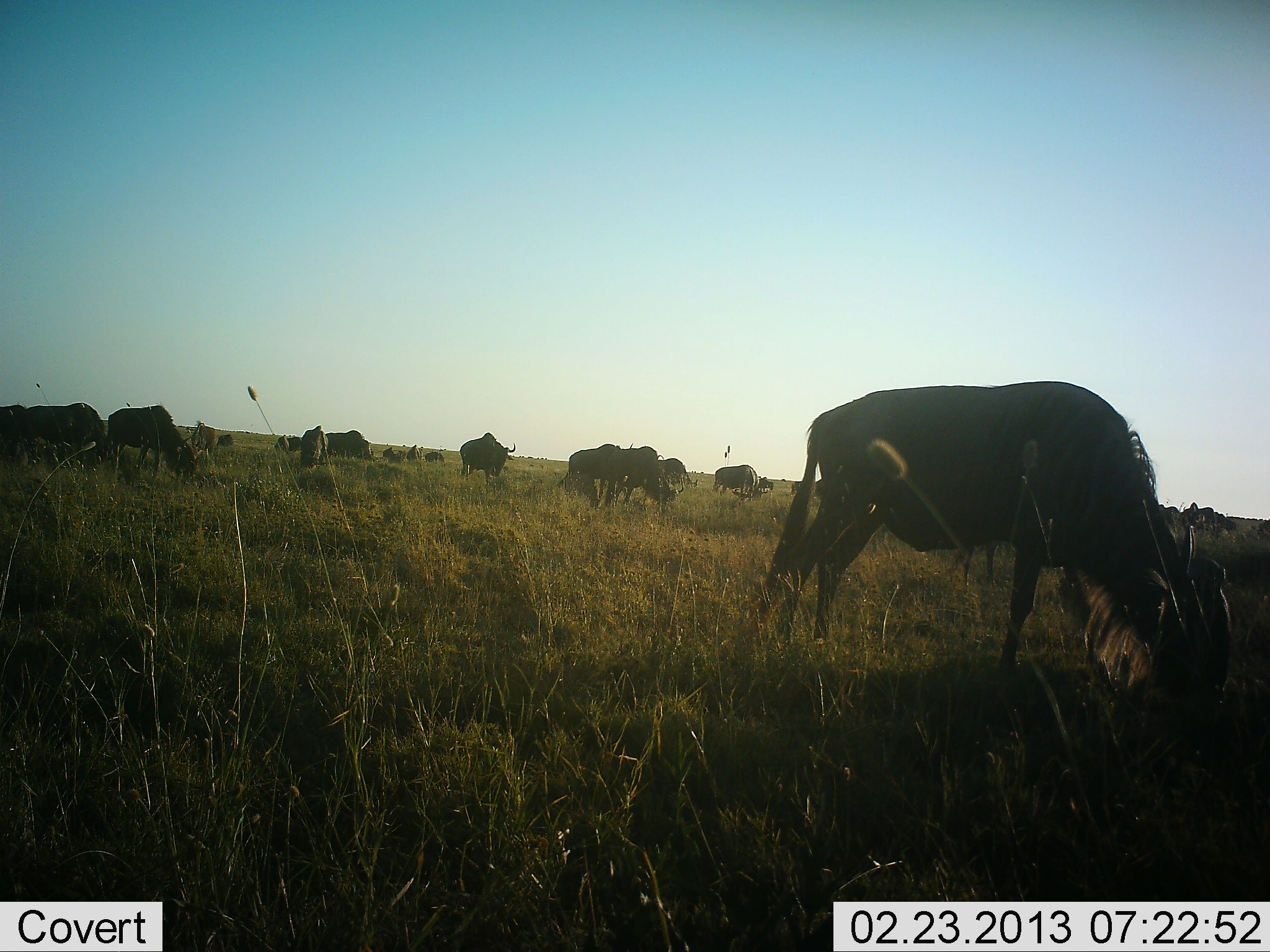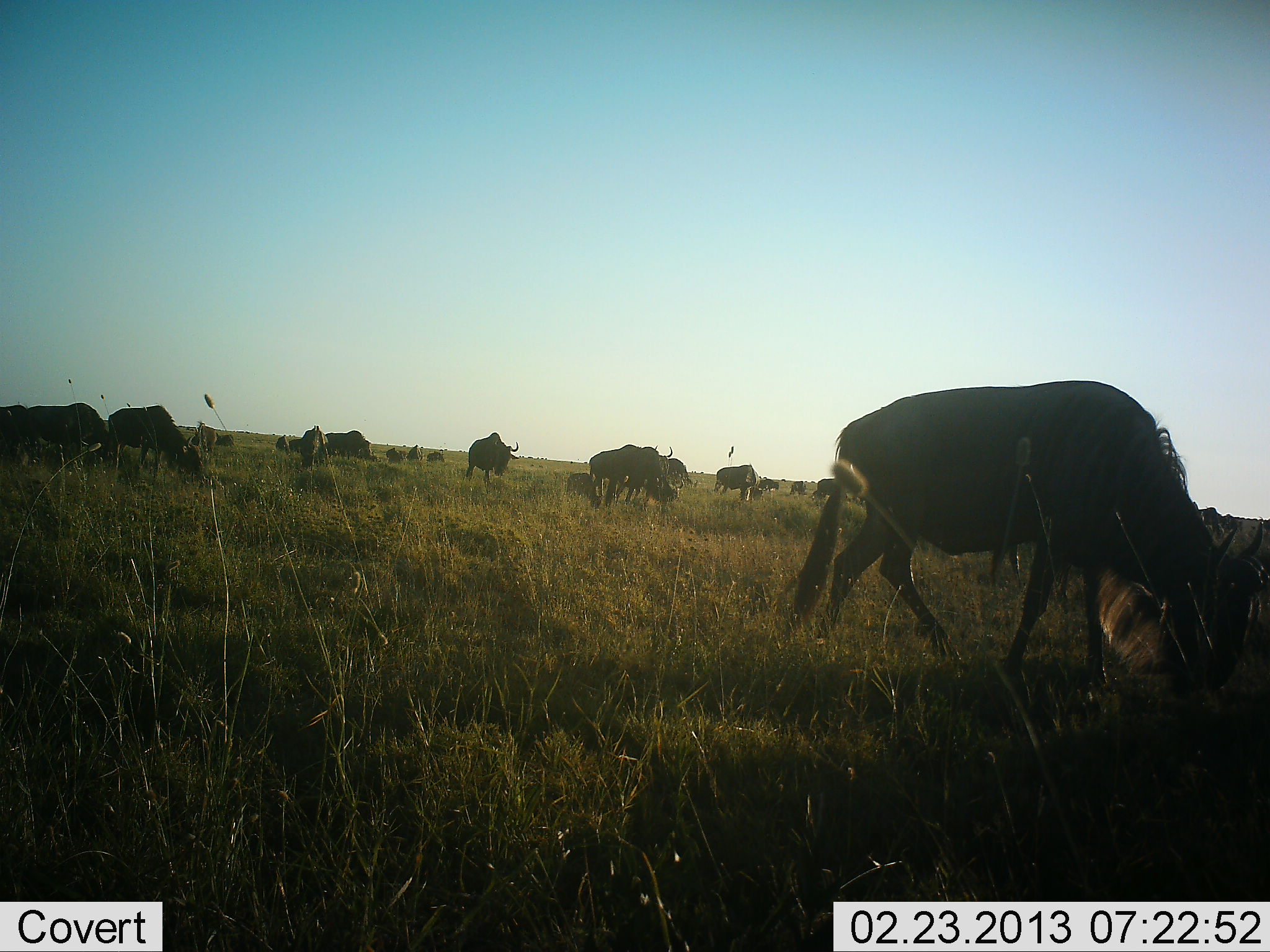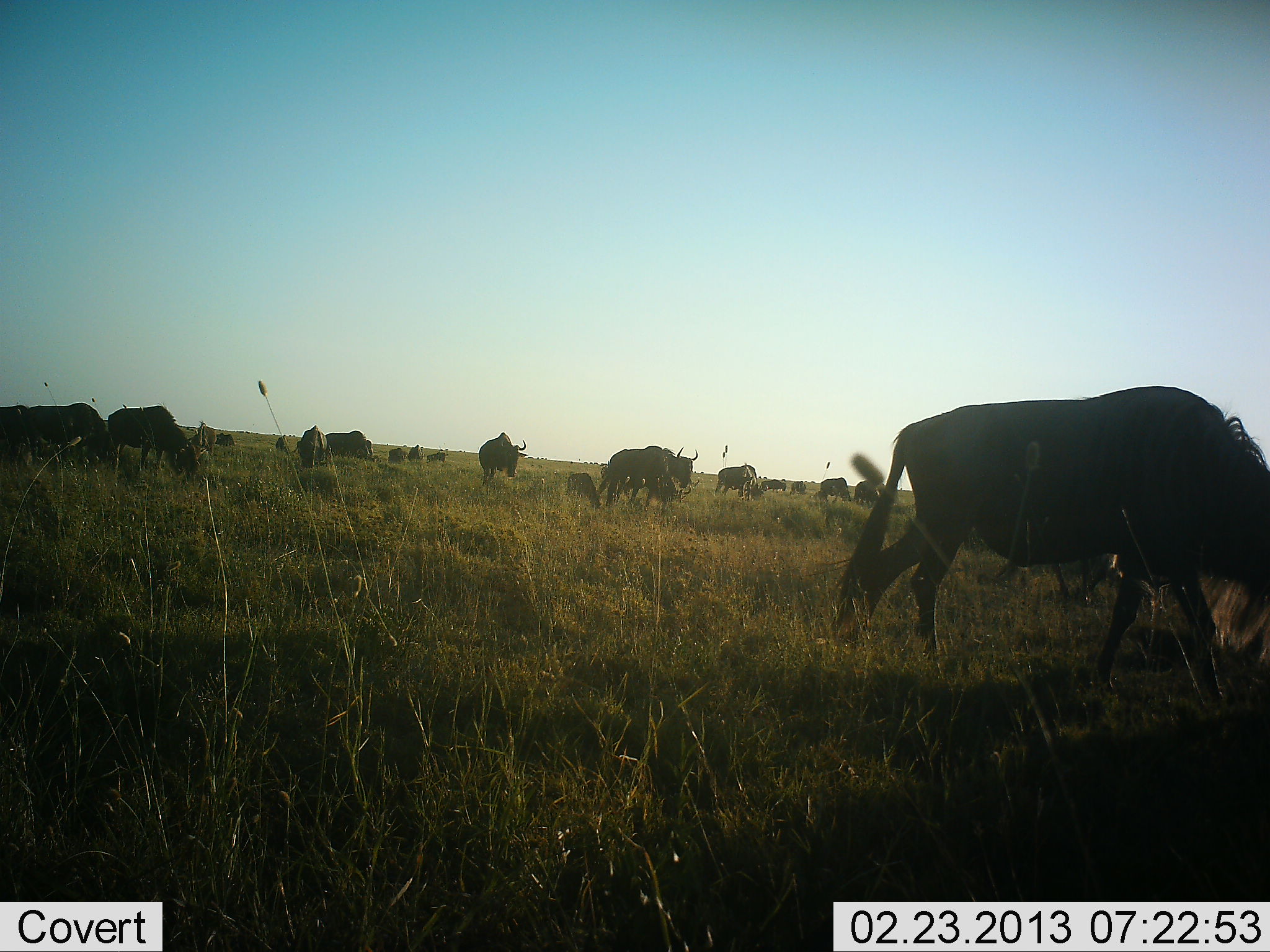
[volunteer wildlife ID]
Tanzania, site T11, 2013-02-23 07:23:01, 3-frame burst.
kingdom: Animalia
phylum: Chordata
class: Mammalia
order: Artiodactyla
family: Bovidae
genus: Connochaetes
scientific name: Connochaetes taurinus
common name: blue wildebeest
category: wildebeest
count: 11-50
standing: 30%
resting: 4%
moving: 30%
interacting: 0%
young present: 4%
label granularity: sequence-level